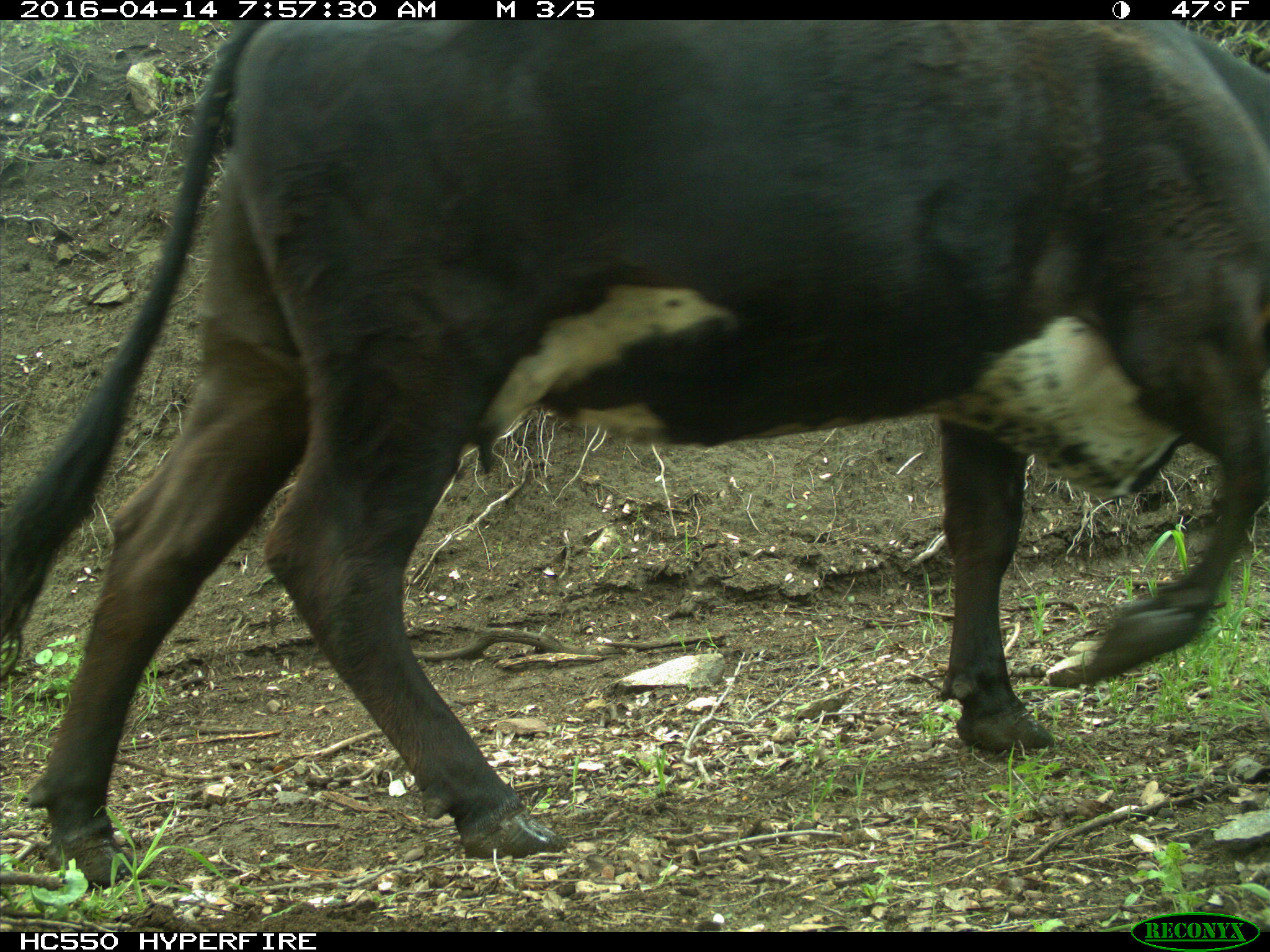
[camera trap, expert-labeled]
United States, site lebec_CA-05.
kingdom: Animalia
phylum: Chordata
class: Mammalia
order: Artiodactyla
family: Bovidae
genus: Bos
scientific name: Bos taurus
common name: domestic cow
Bos taurus (domestic cow).